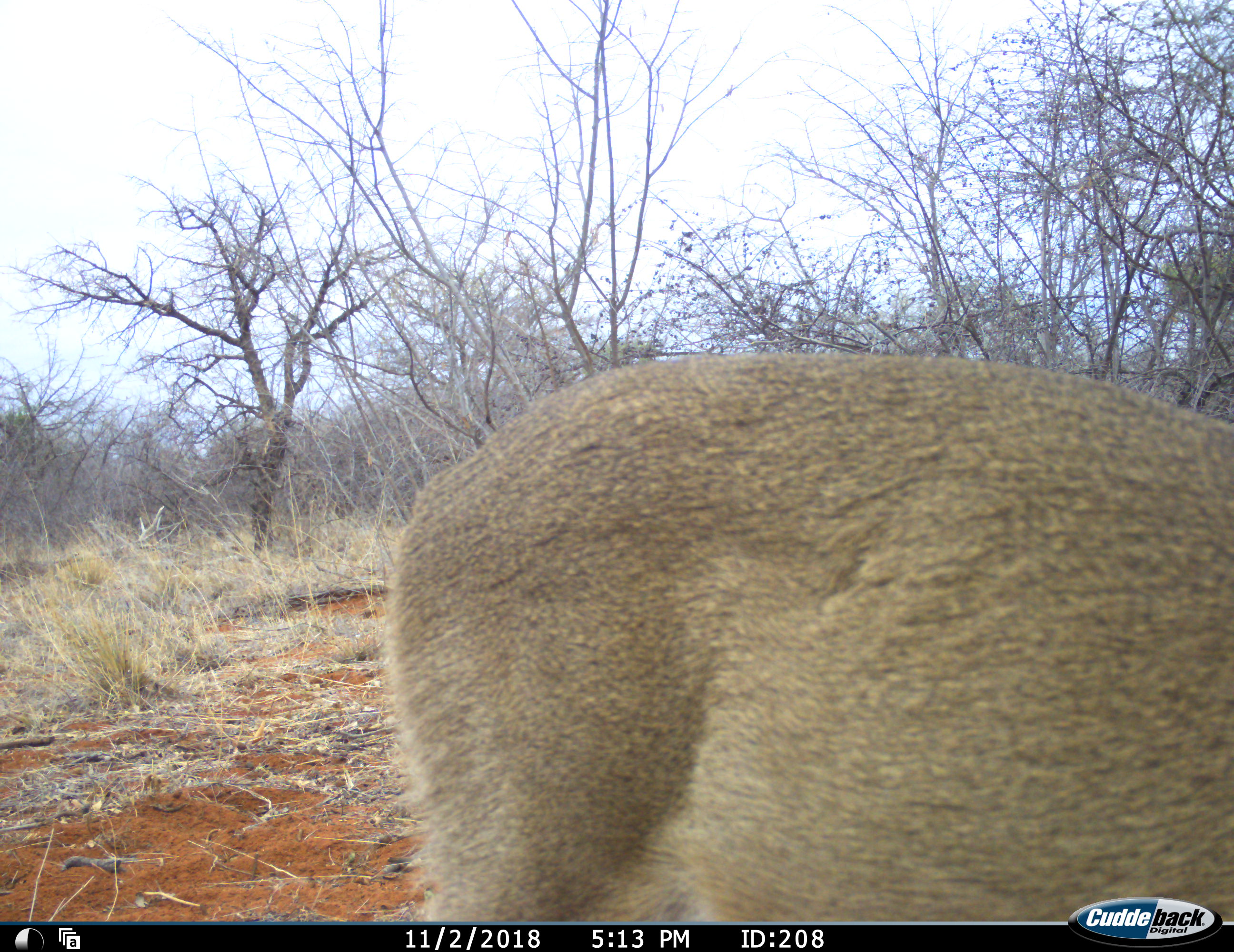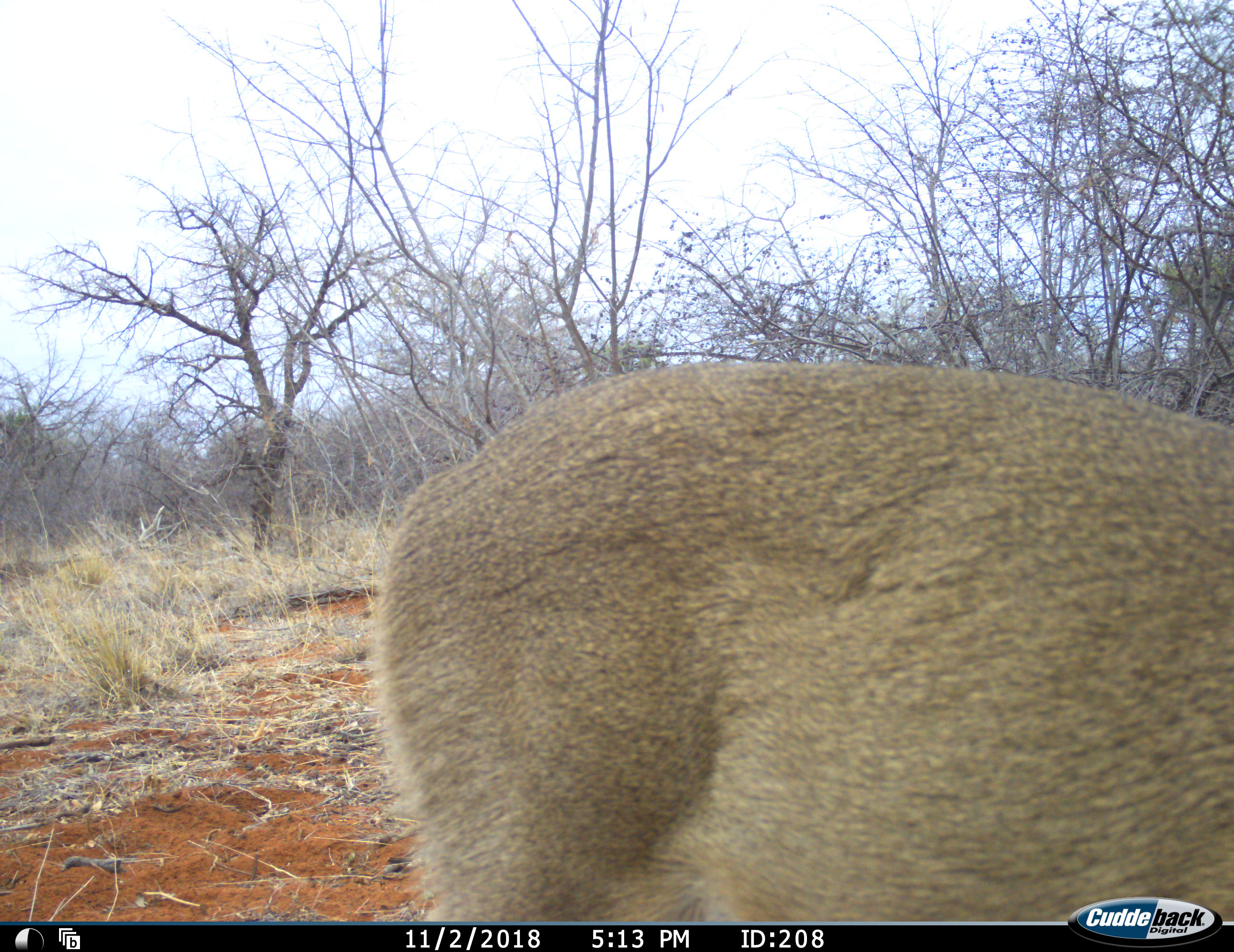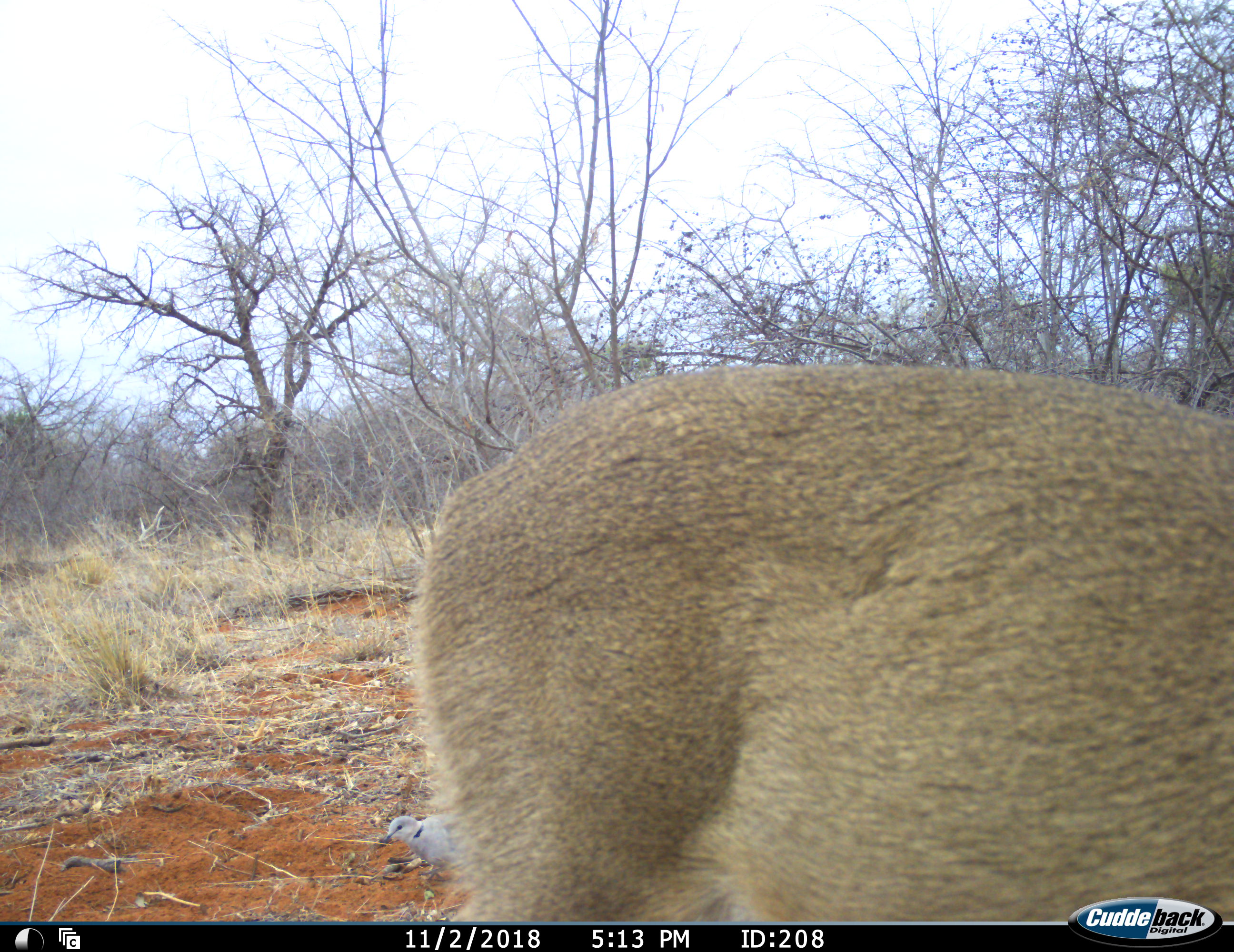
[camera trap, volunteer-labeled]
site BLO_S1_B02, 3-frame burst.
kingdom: Animalia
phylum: Chordata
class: Mammalia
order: Artiodactyla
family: Bovidae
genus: Sylvicapra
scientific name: Sylvicapra grimmia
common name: common duiker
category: duikercommongrey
Duikercommongrey (common duiker) (Sylvicapra grimmia), count 1. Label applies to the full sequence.